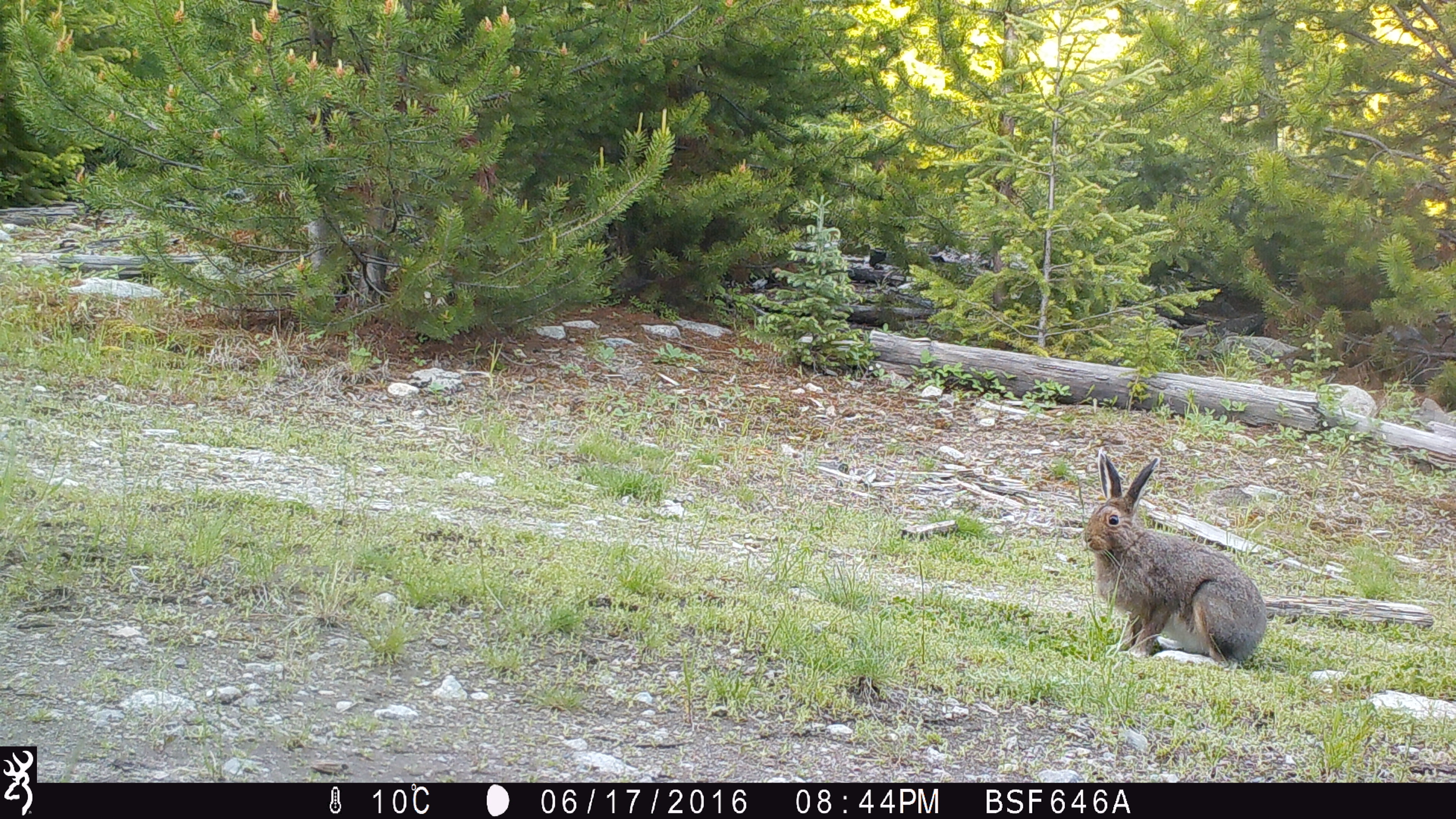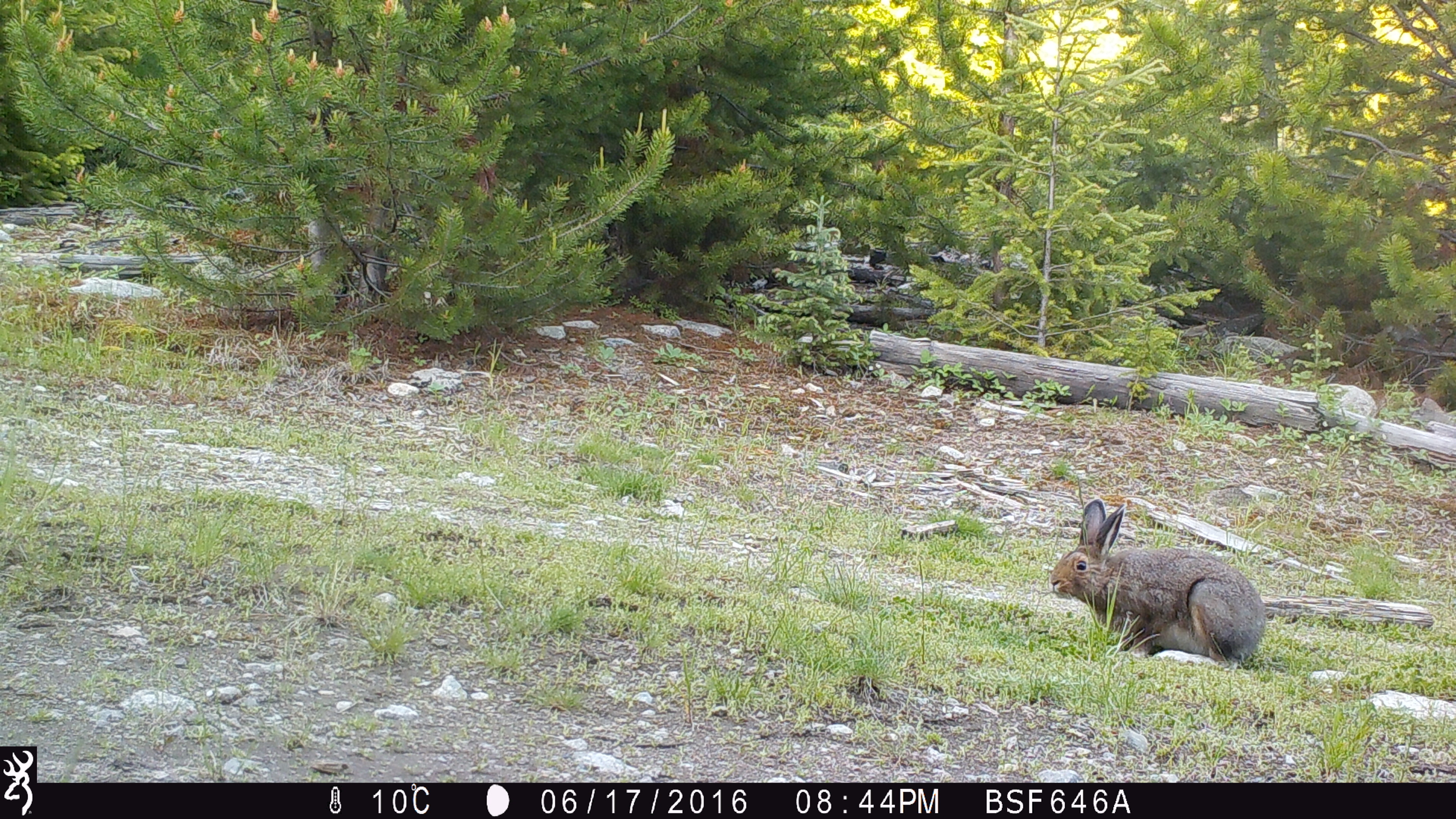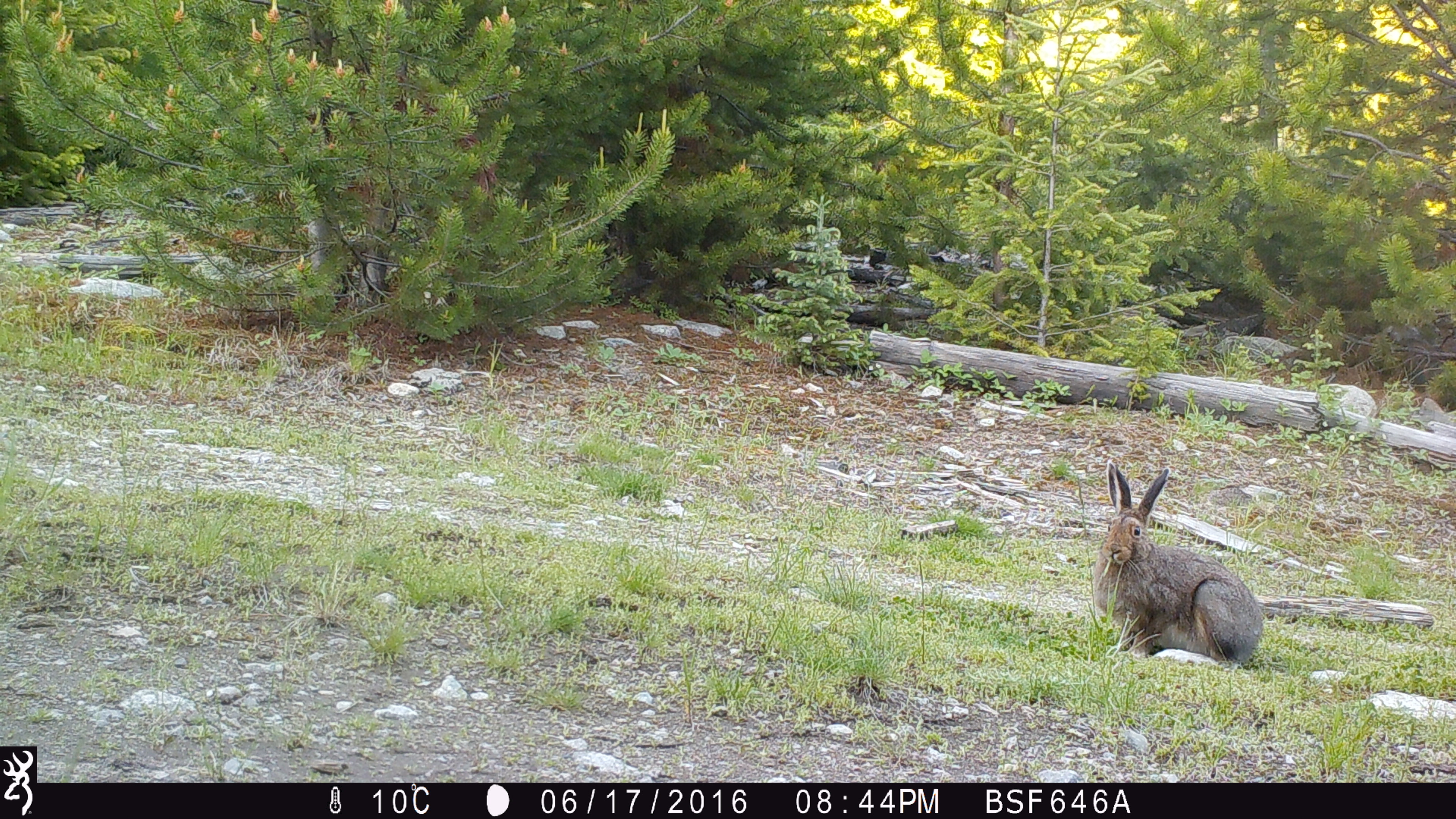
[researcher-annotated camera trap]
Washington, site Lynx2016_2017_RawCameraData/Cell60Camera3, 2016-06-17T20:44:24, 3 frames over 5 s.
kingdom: Animalia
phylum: Chordata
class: Mammalia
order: Lagomorpha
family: Leporidae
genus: Lepus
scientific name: Lepus americanus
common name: snowshoe hare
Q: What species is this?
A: Lepus americanus (snowshoe hare).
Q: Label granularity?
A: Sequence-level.